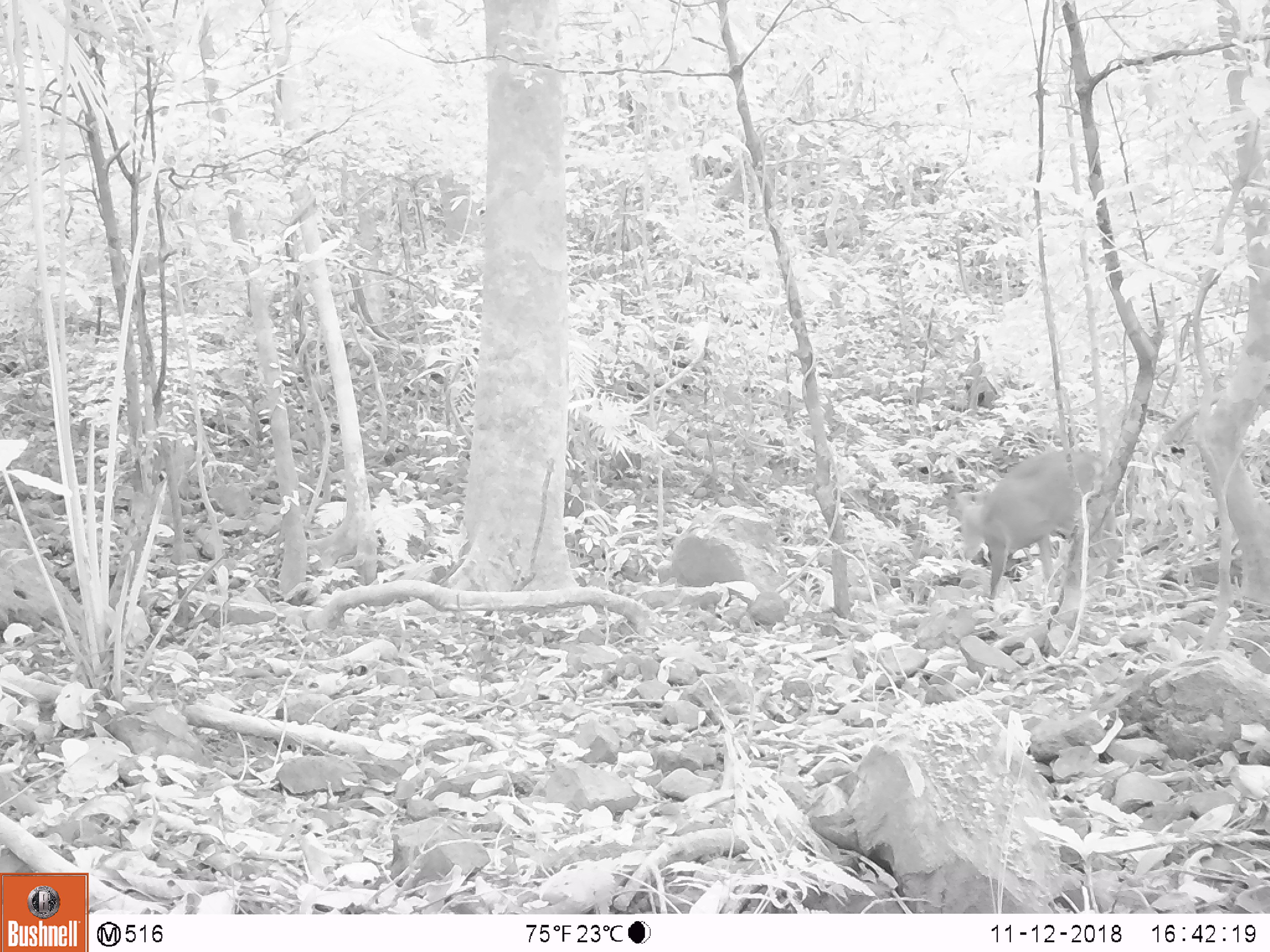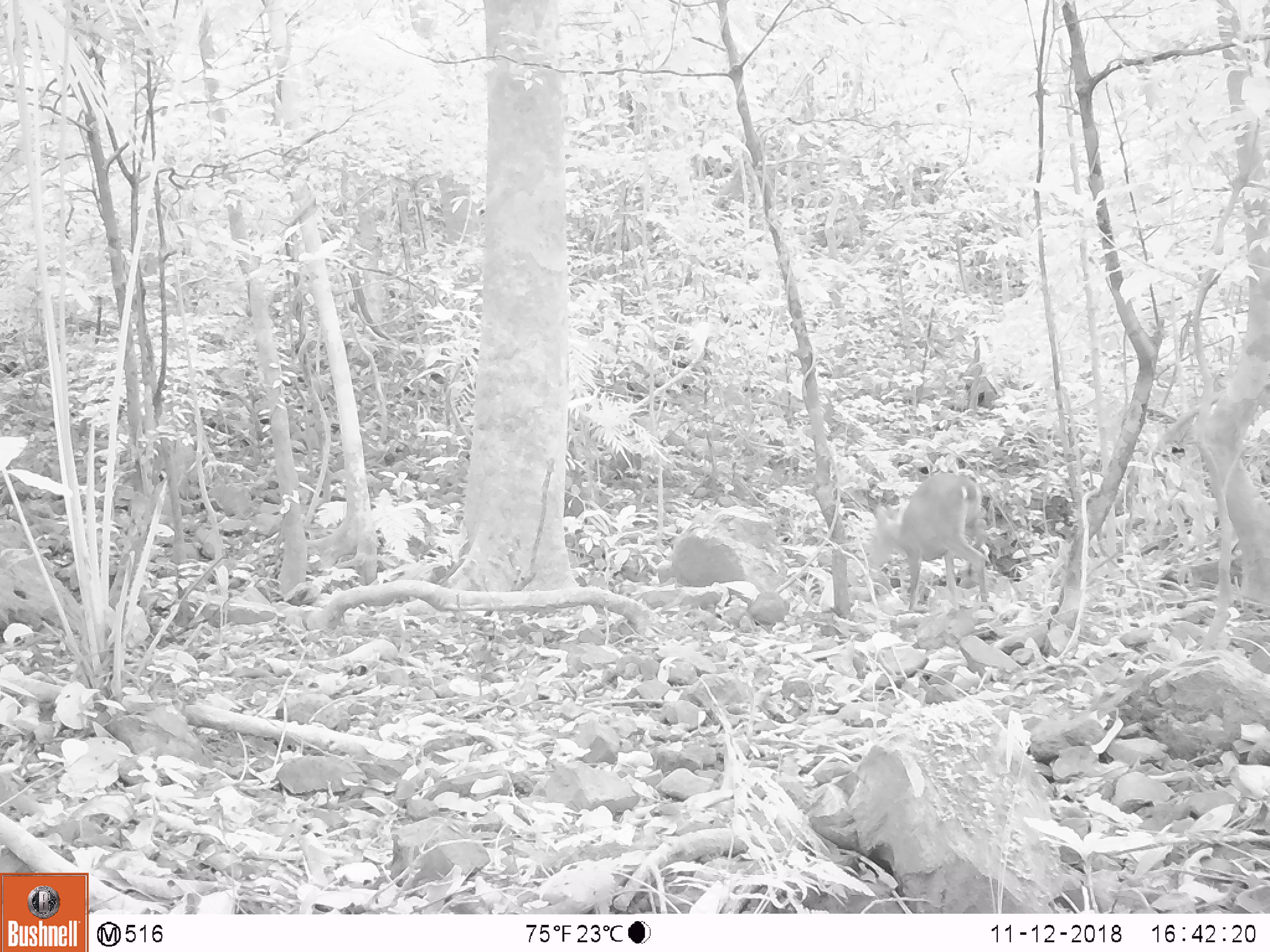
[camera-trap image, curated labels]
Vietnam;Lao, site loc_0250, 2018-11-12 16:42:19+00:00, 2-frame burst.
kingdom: Animalia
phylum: Chordata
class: Mammalia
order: Artiodactyla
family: Cervidae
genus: Muntiacus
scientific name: Muntiacus vuquangensis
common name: large-antlered muntjac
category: large antlered muntjac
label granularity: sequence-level